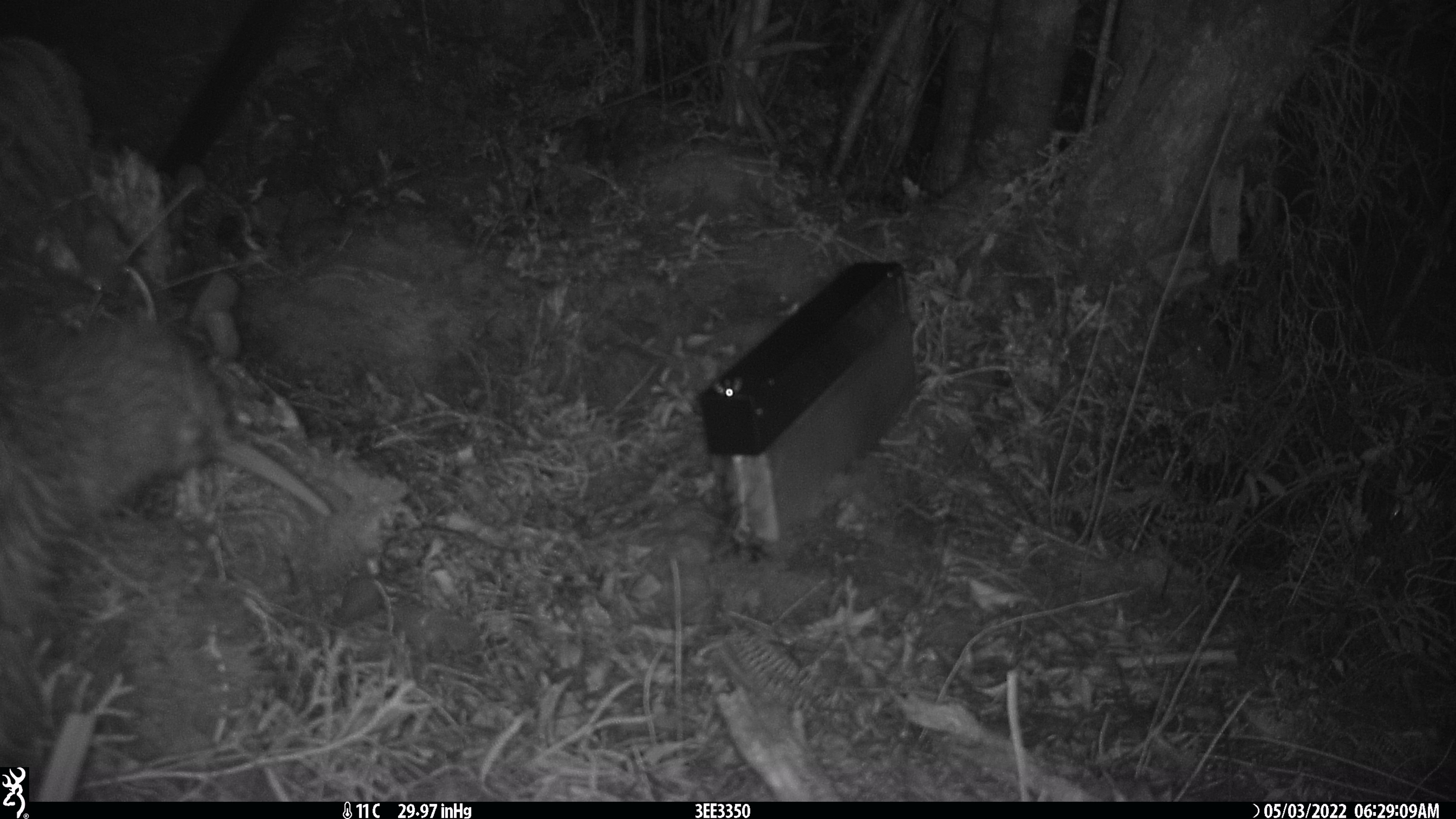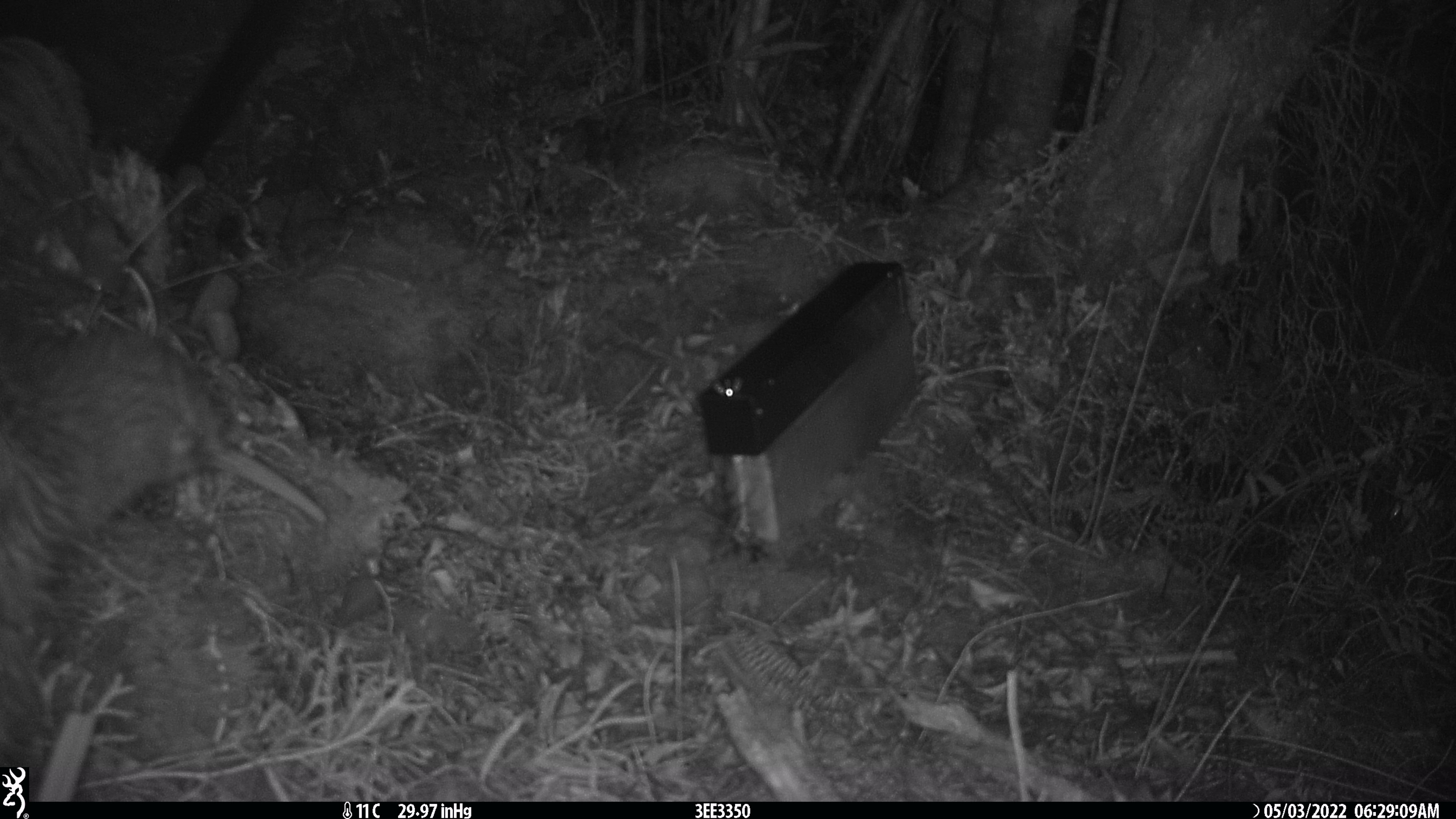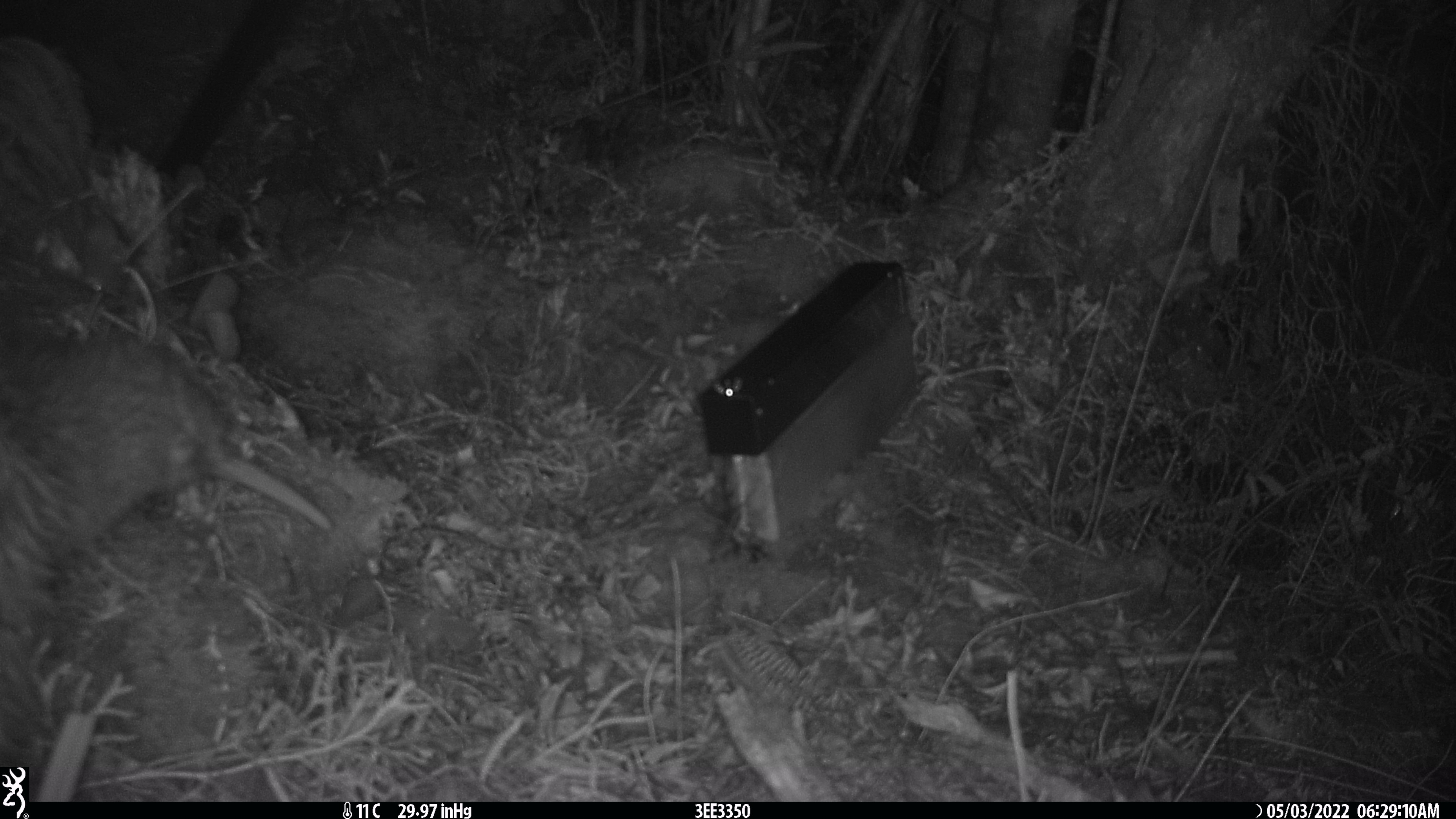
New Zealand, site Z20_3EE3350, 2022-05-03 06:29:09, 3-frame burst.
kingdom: Animalia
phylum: Chordata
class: Aves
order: Apterygiformes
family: Apterygidae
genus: Apteryx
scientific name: Apteryx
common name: kiwi